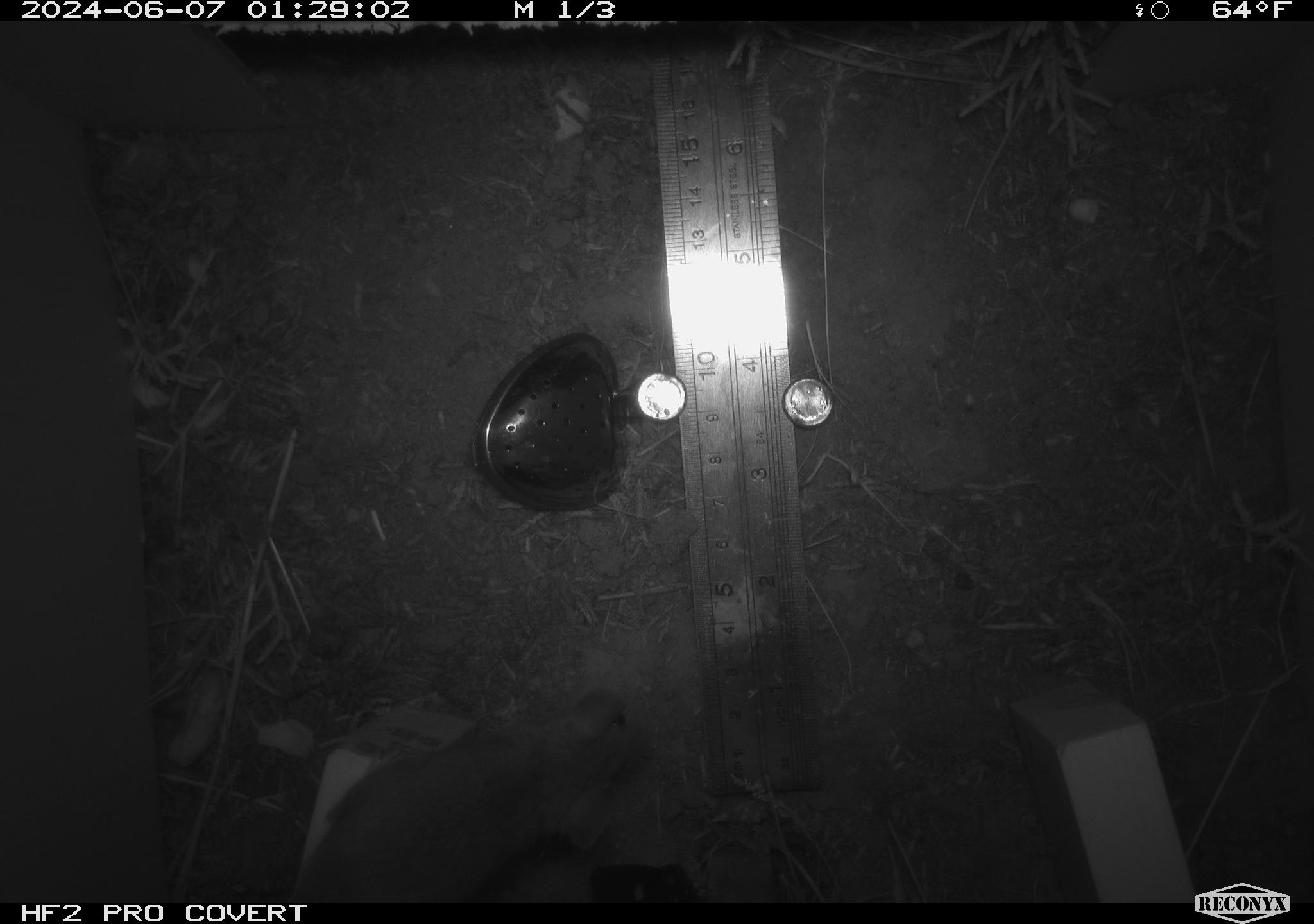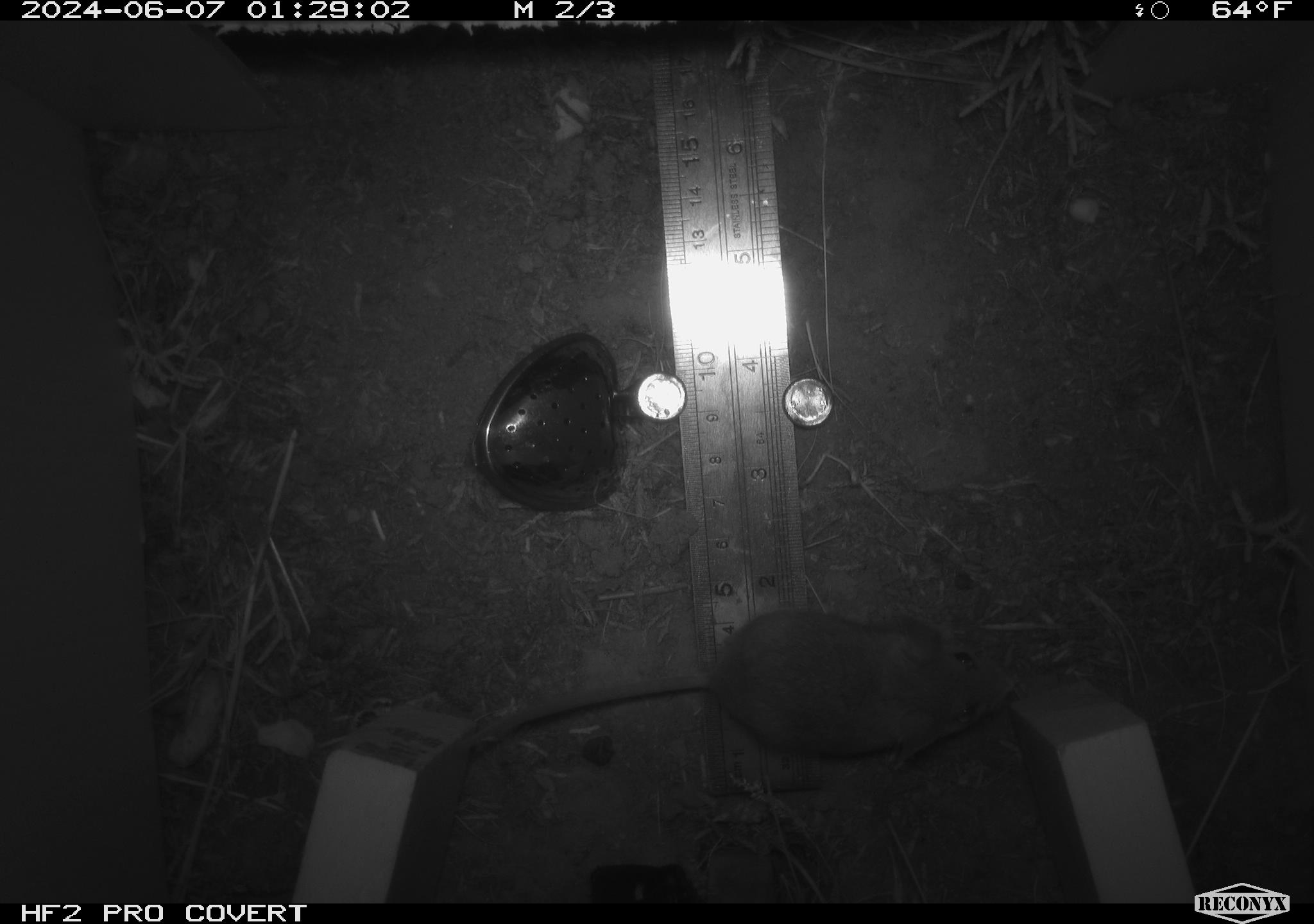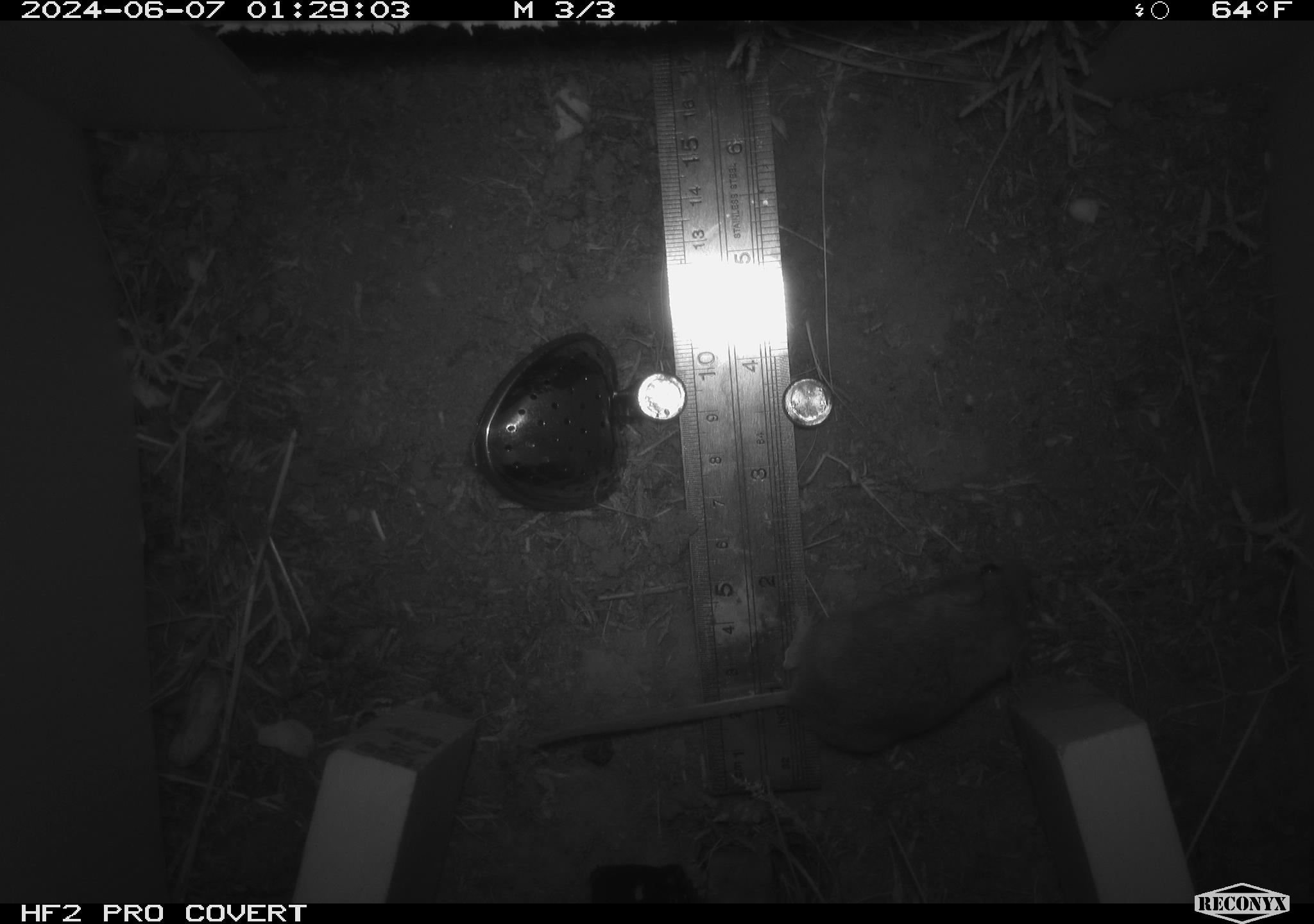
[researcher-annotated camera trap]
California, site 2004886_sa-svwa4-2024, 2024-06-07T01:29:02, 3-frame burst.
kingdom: Animalia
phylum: Chordata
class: Mammalia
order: Rodentia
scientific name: Rodentia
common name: mouse species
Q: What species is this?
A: Mouse species (Rodentia).